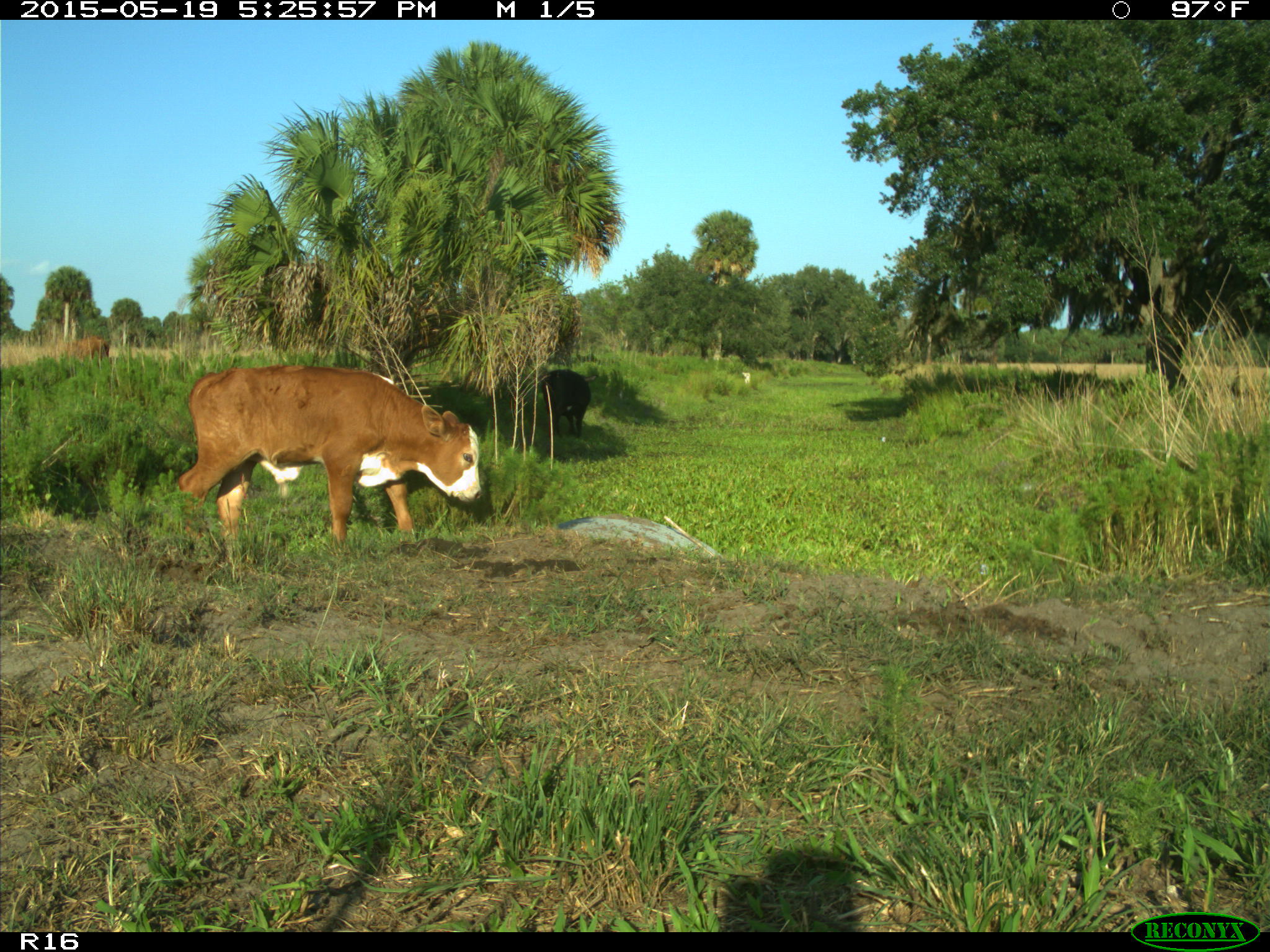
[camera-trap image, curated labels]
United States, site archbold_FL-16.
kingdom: Animalia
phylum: Chordata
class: Mammalia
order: Artiodactyla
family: Bovidae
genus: Bos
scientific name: Bos taurus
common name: domestic cow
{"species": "Bos taurus (domestic cow)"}